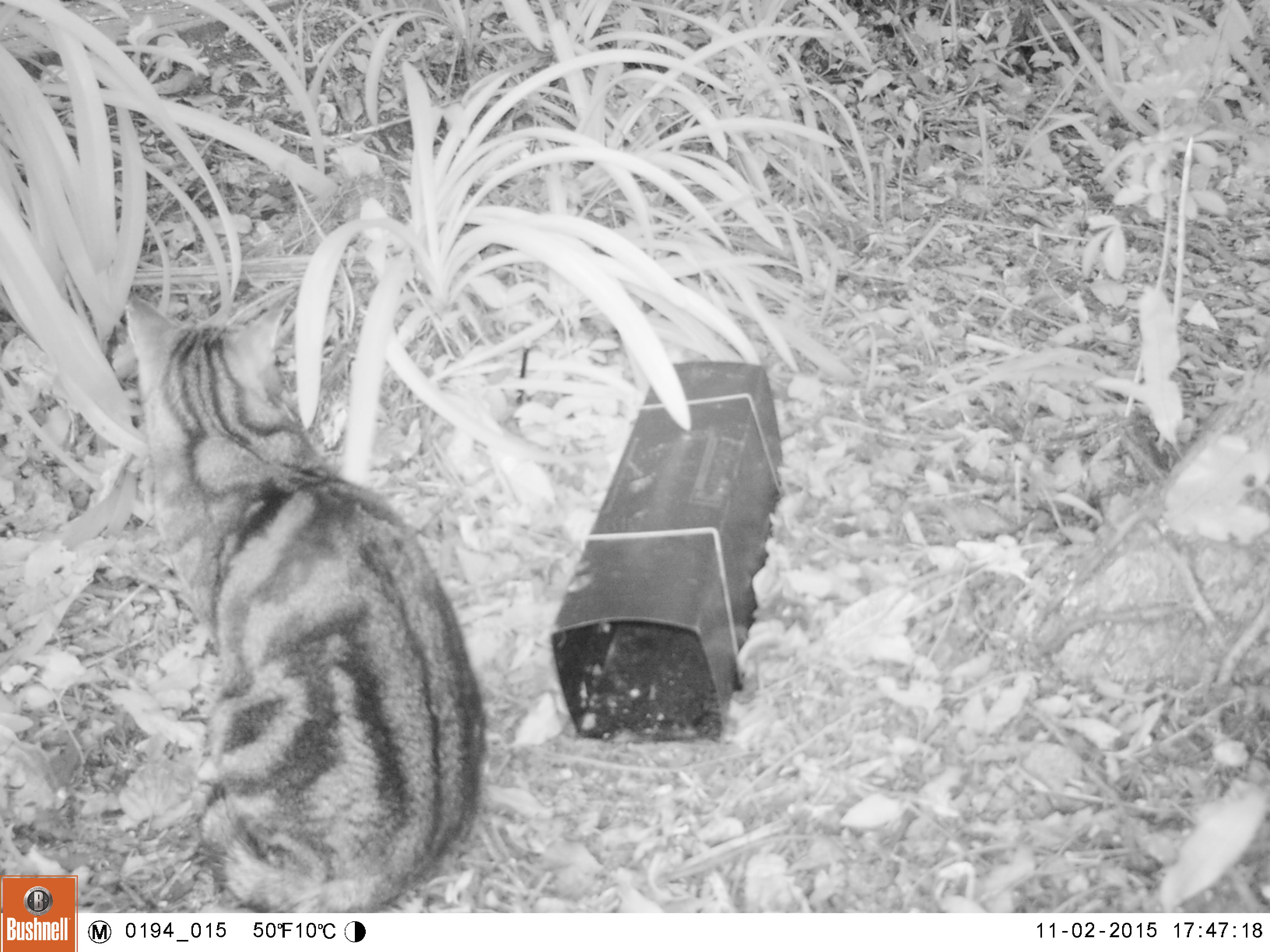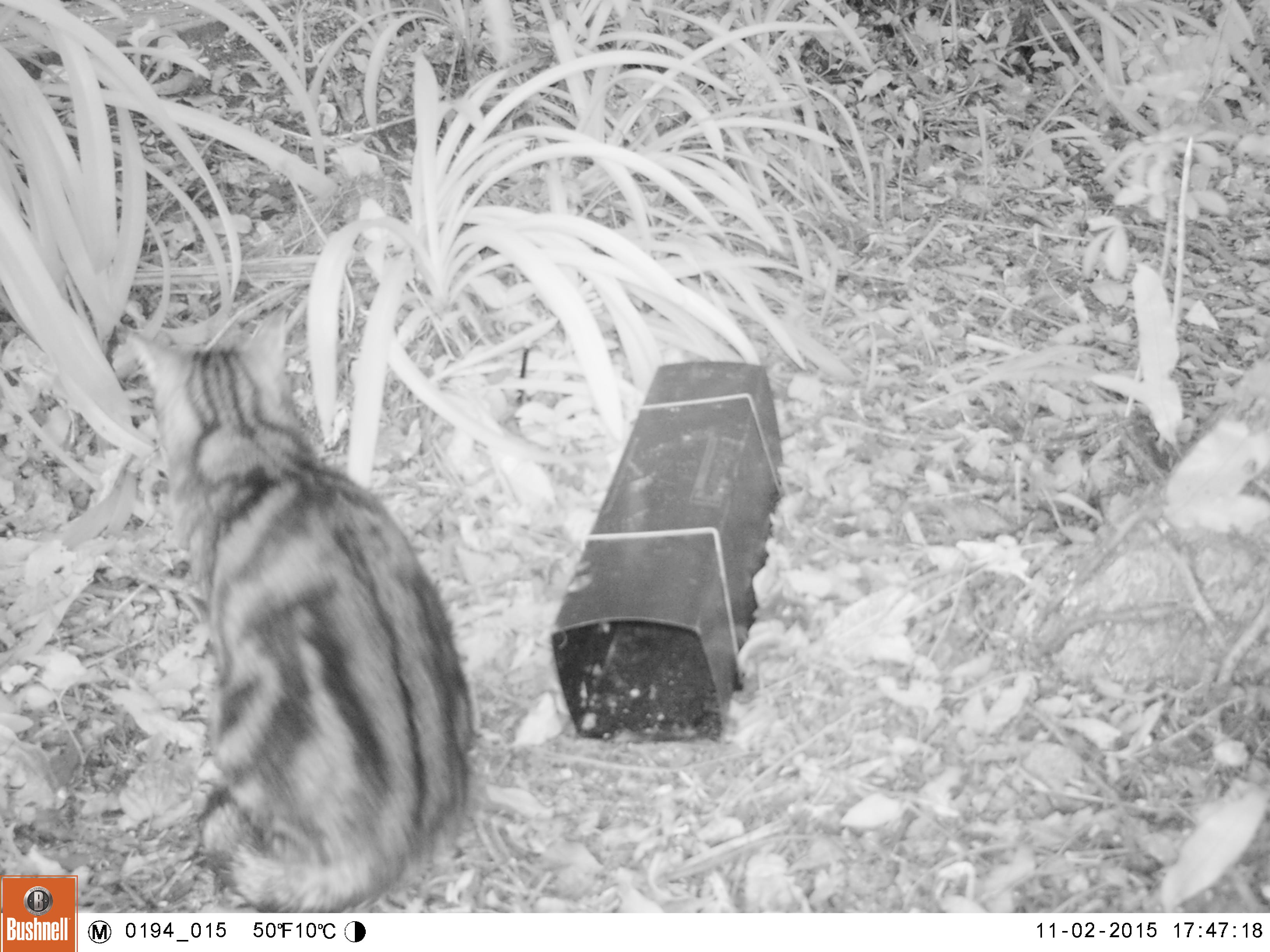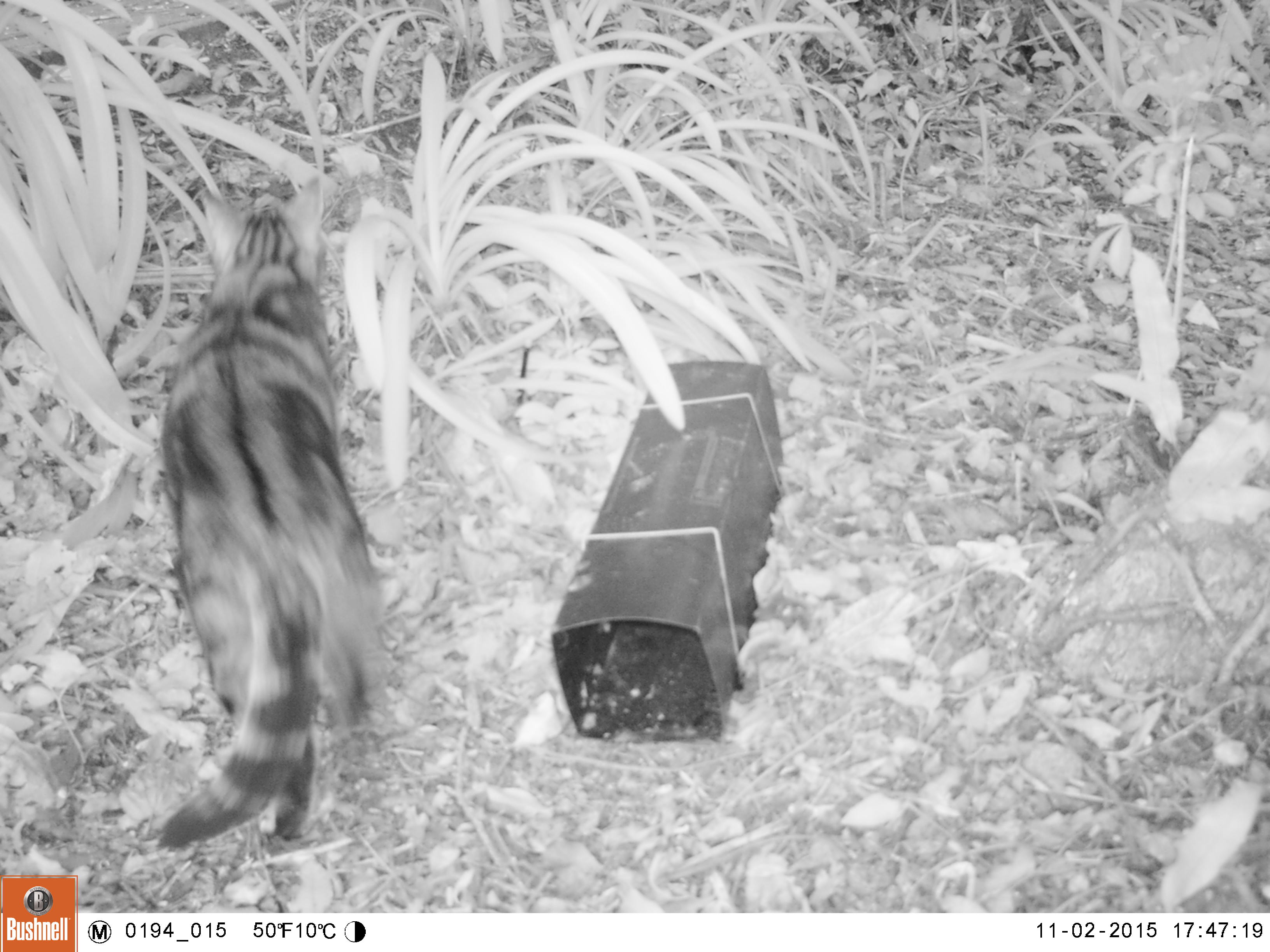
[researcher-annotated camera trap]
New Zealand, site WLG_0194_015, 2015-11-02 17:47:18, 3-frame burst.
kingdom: Animalia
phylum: Chordata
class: Mammalia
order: Carnivora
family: Felidae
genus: Felis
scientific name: Felis catus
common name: domestic cat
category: cat